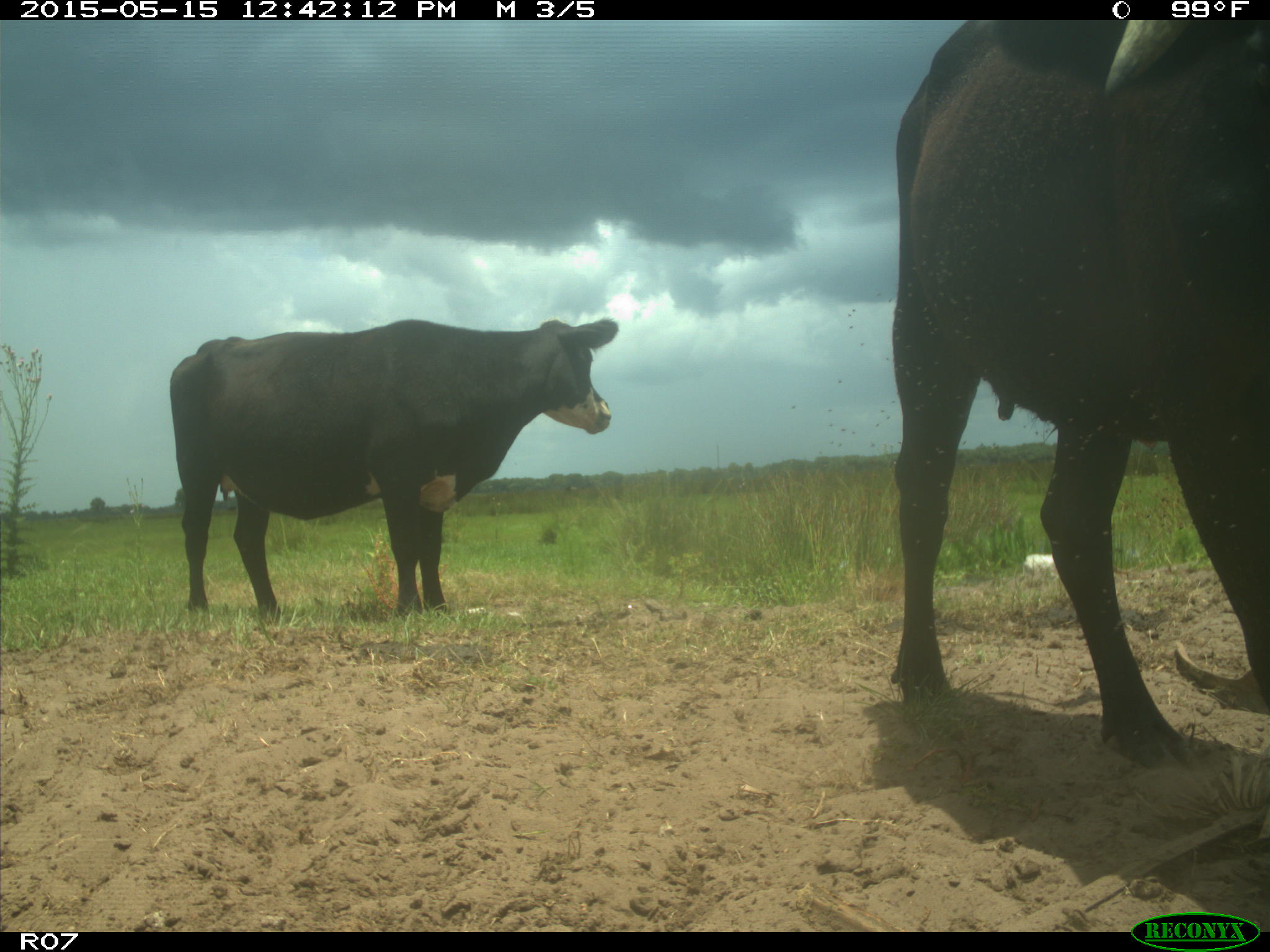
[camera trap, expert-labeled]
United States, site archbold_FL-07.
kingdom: Animalia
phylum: Chordata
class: Mammalia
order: Artiodactyla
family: Bovidae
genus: Bos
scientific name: Bos taurus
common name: domestic cow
Bos taurus (domestic cow).